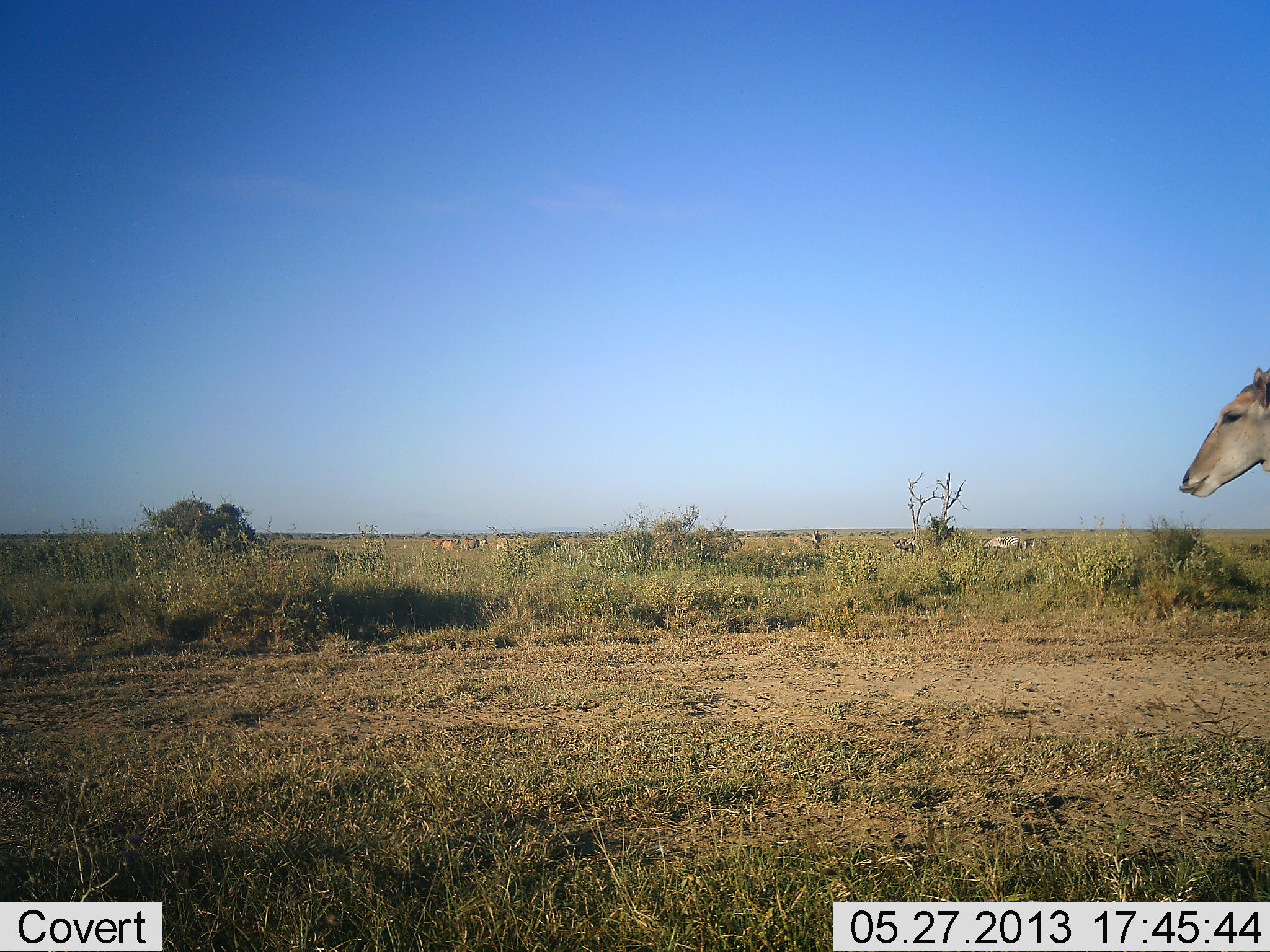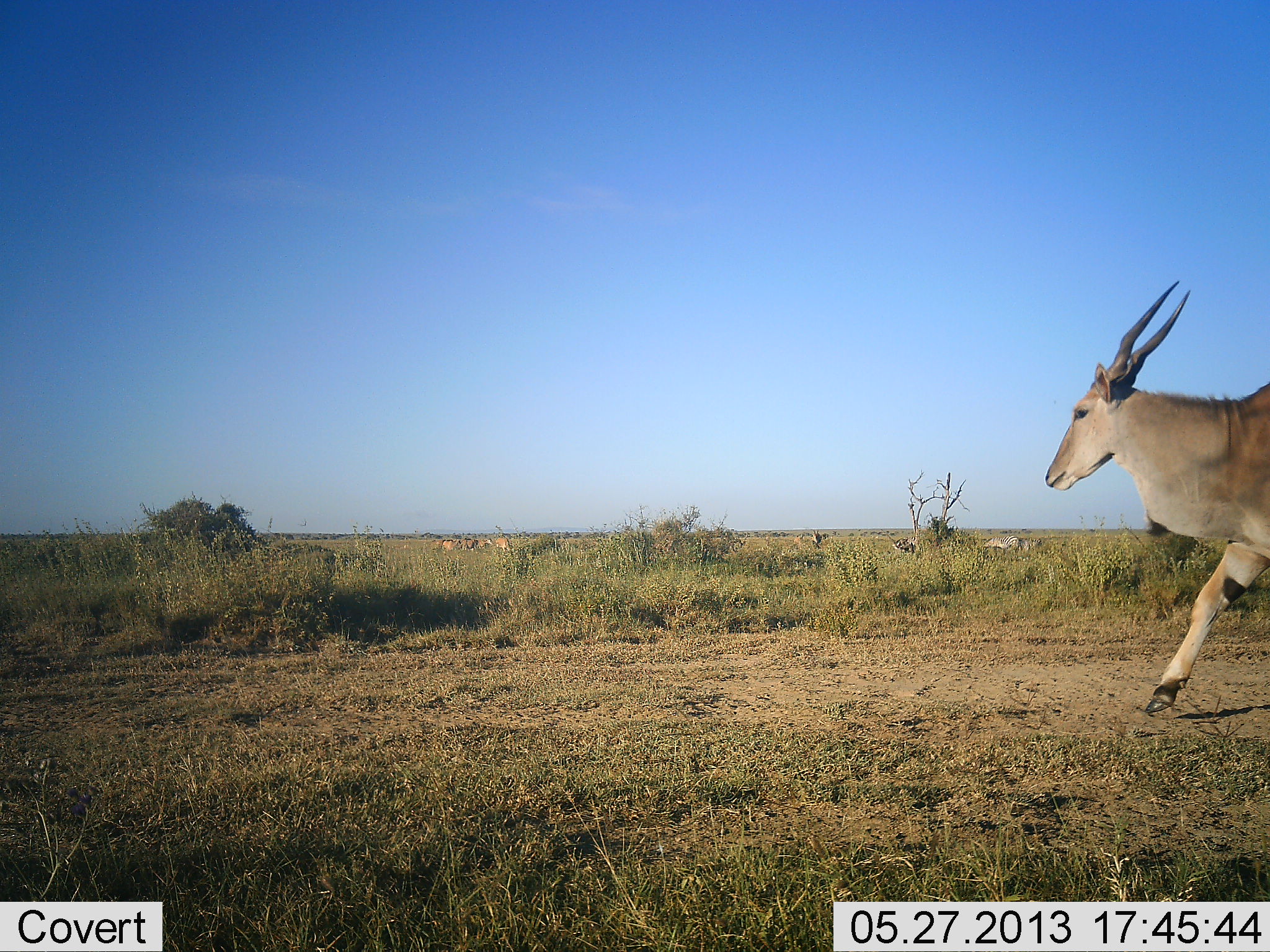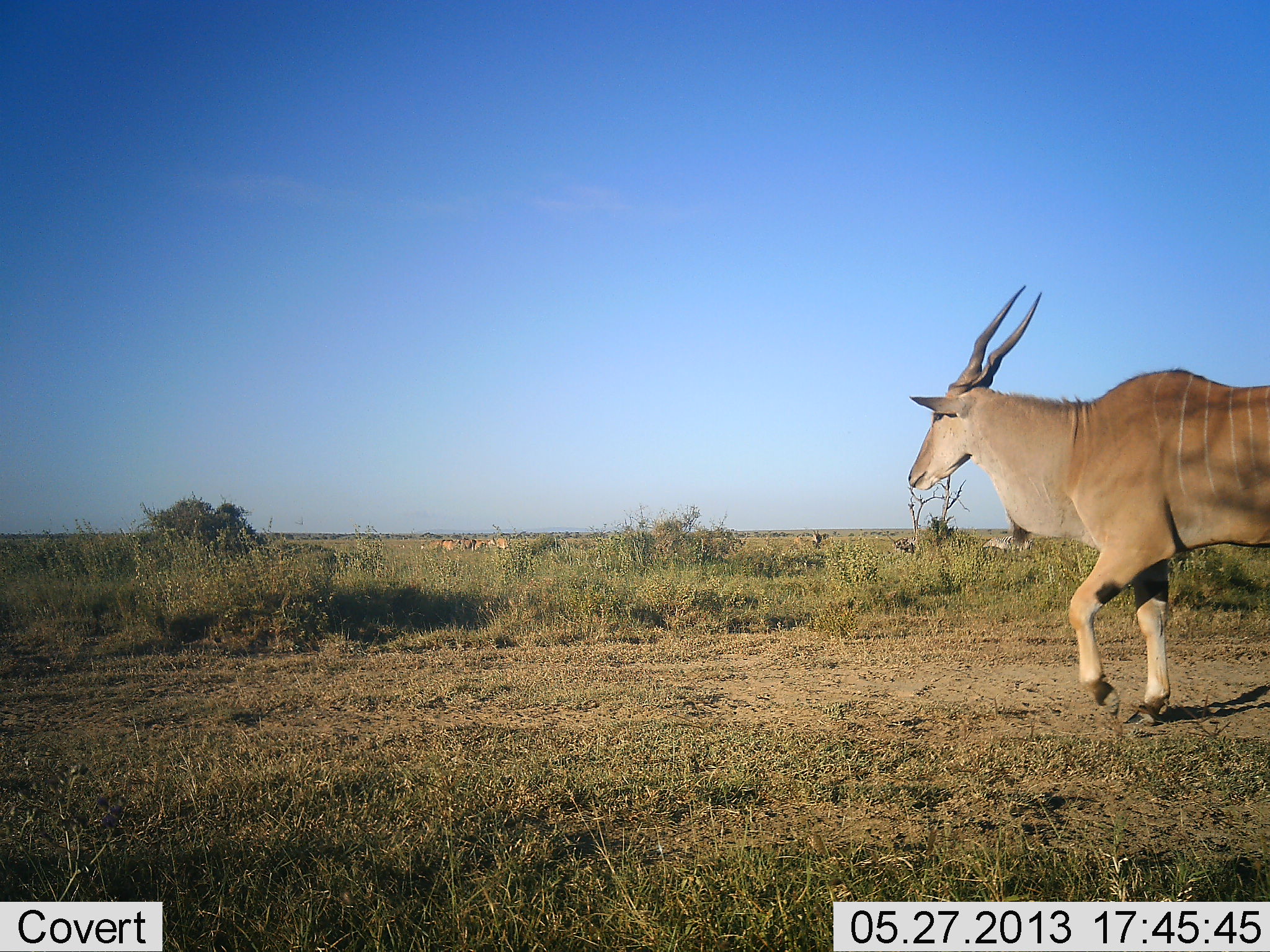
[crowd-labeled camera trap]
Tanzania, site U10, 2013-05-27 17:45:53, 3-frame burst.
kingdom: Animalia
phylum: Chordata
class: Mammalia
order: Artiodactyla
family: Bovidae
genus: Tragelaphus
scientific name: Tragelaphus oryx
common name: eland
Eland (Tragelaphus oryx), count 1. Behavior (volunteer vote fractions): standing 12%, resting 4%, moving 96%, interacting 0%. Young present (vote fraction): 0%. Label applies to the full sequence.